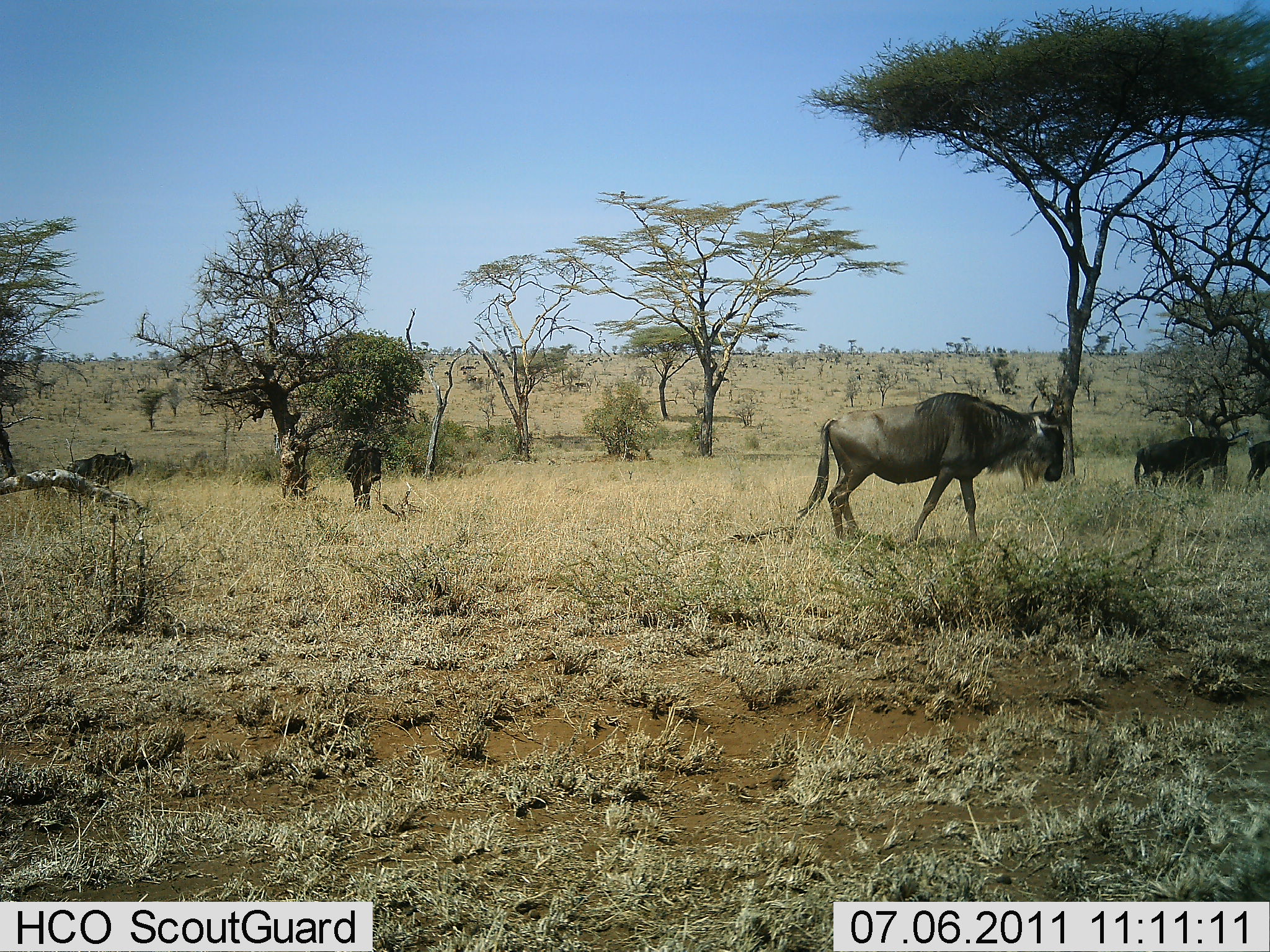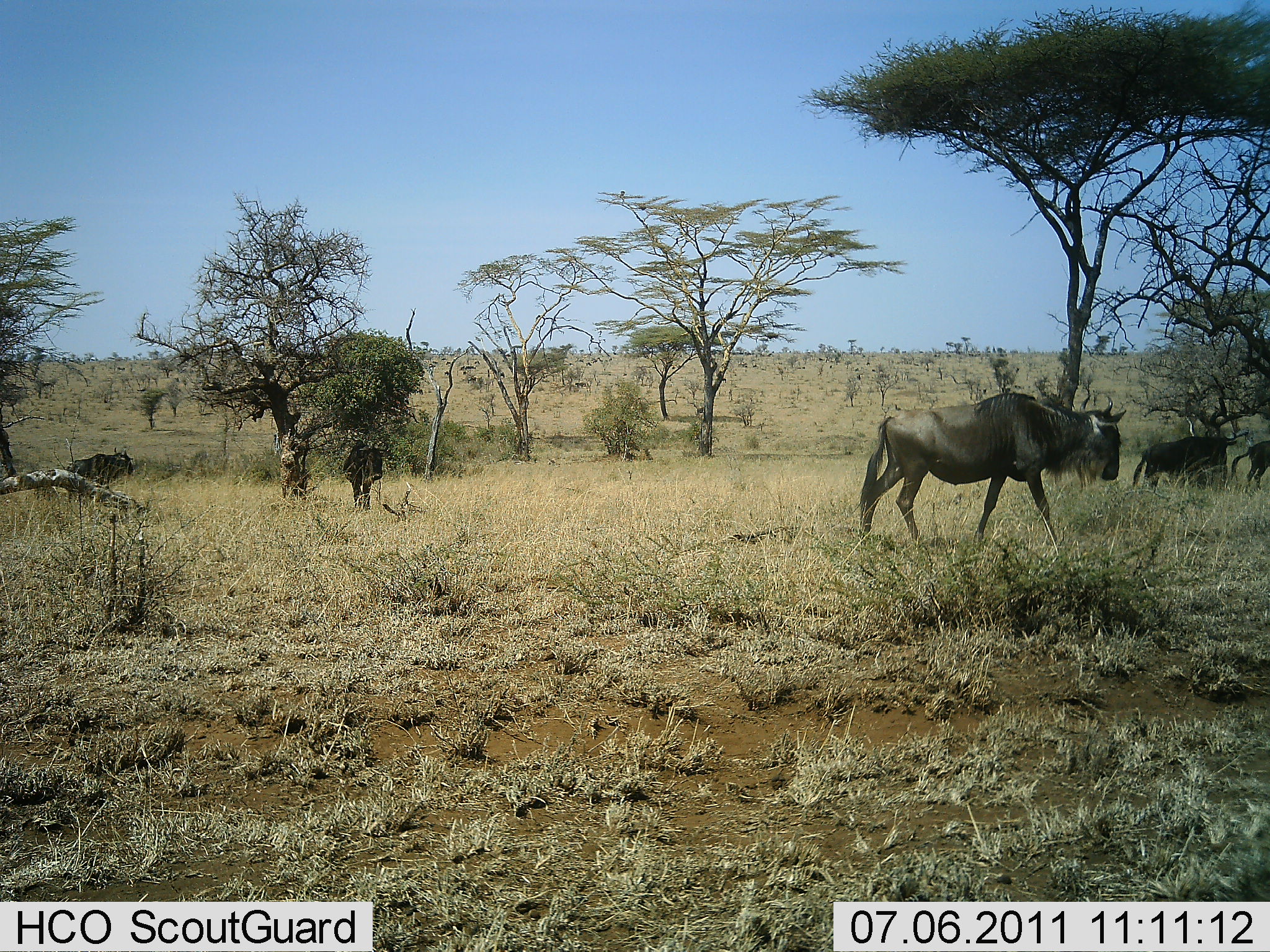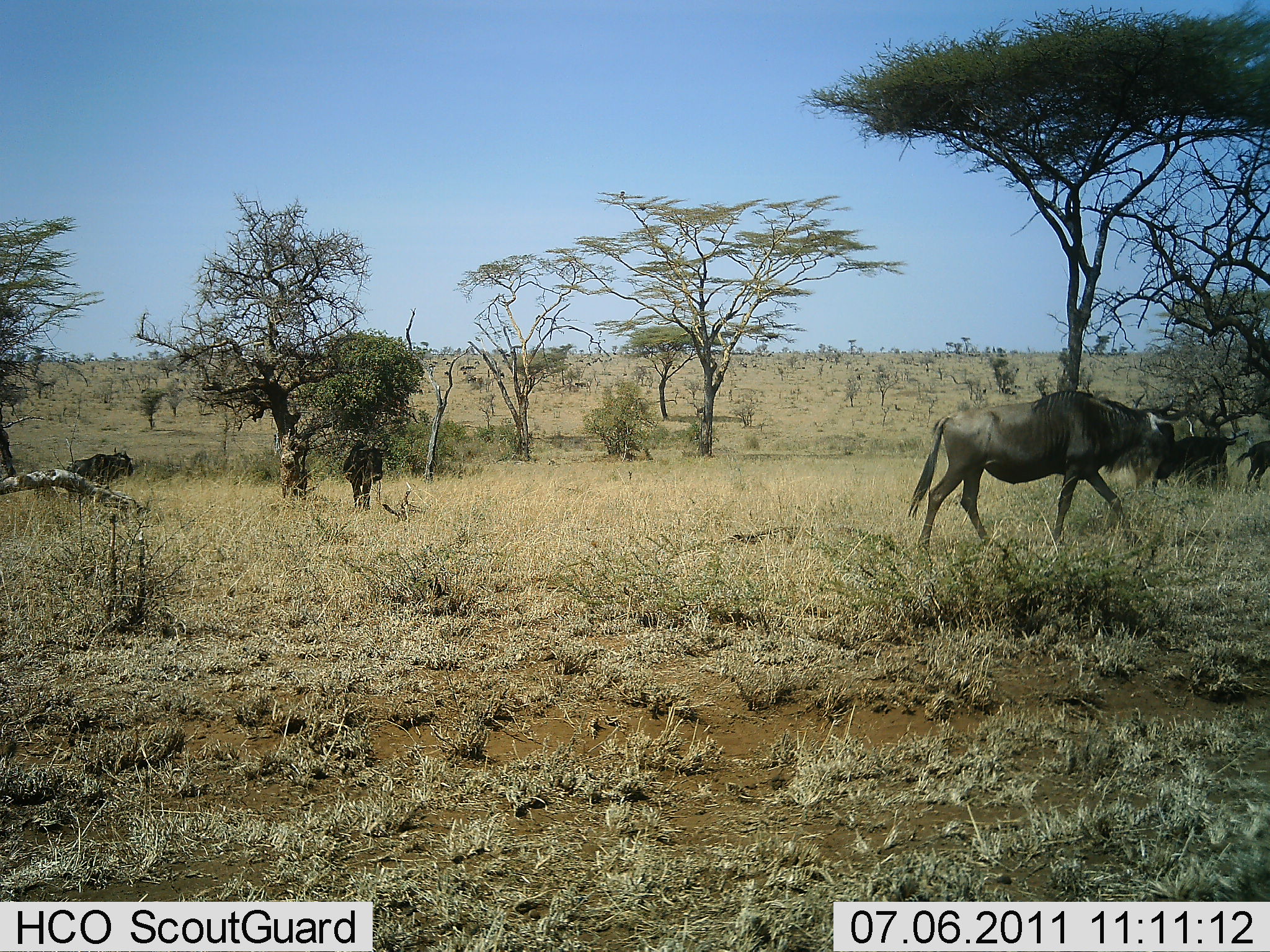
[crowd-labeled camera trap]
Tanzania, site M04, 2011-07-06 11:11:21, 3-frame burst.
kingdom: Animalia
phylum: Chordata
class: Mammalia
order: Artiodactyla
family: Bovidae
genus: Connochaetes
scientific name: Connochaetes taurinus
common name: blue wildebeest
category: wildebeest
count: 4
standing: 45%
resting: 9%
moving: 91%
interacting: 0%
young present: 0%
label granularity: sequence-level